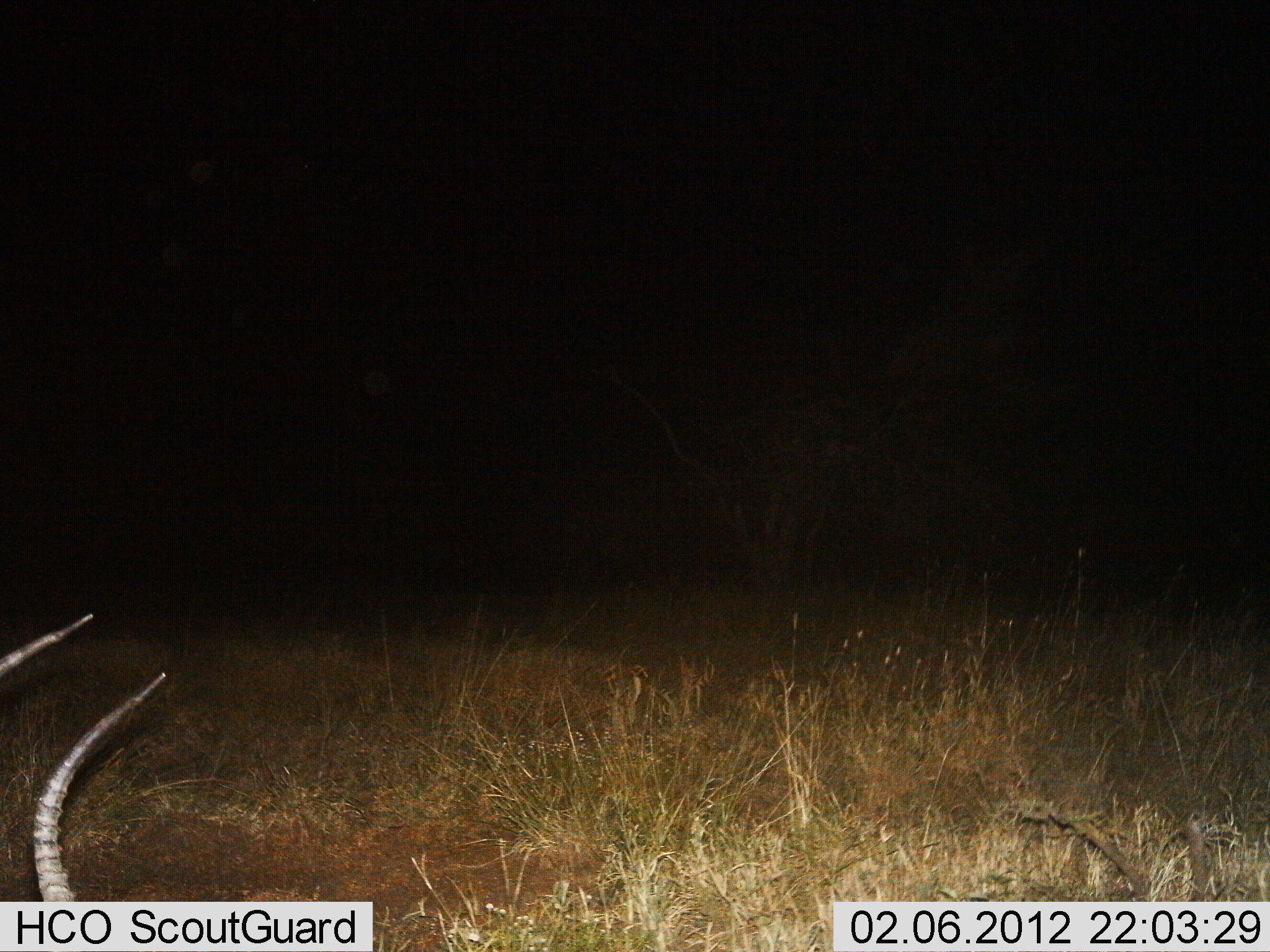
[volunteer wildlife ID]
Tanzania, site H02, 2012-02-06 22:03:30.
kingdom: Animalia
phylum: Chordata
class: Mammalia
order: Artiodactyla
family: Bovidae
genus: Aepyceros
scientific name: Aepyceros melampus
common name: impala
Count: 1.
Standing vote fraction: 0%.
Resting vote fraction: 89%.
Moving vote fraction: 0%.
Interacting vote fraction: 0%.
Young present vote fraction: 0%.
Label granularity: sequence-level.